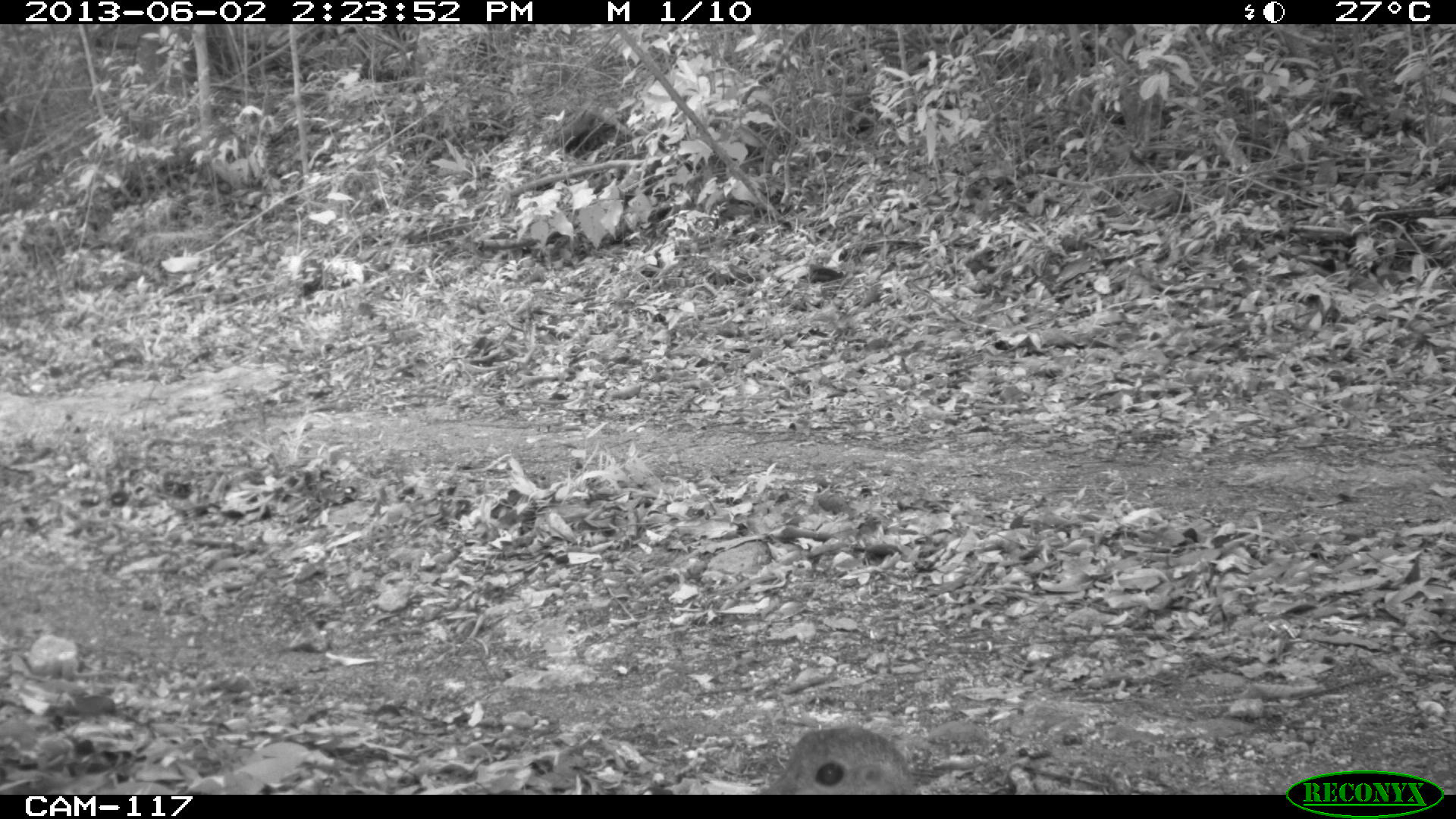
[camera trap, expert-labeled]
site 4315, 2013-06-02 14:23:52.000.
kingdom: Animalia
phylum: Chordata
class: Aves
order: Tinamiformes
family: Tinamidae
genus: Tinamus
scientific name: Tinamus major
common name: great tinamou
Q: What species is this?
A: Tinamus major (great tinamou).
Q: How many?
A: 2.